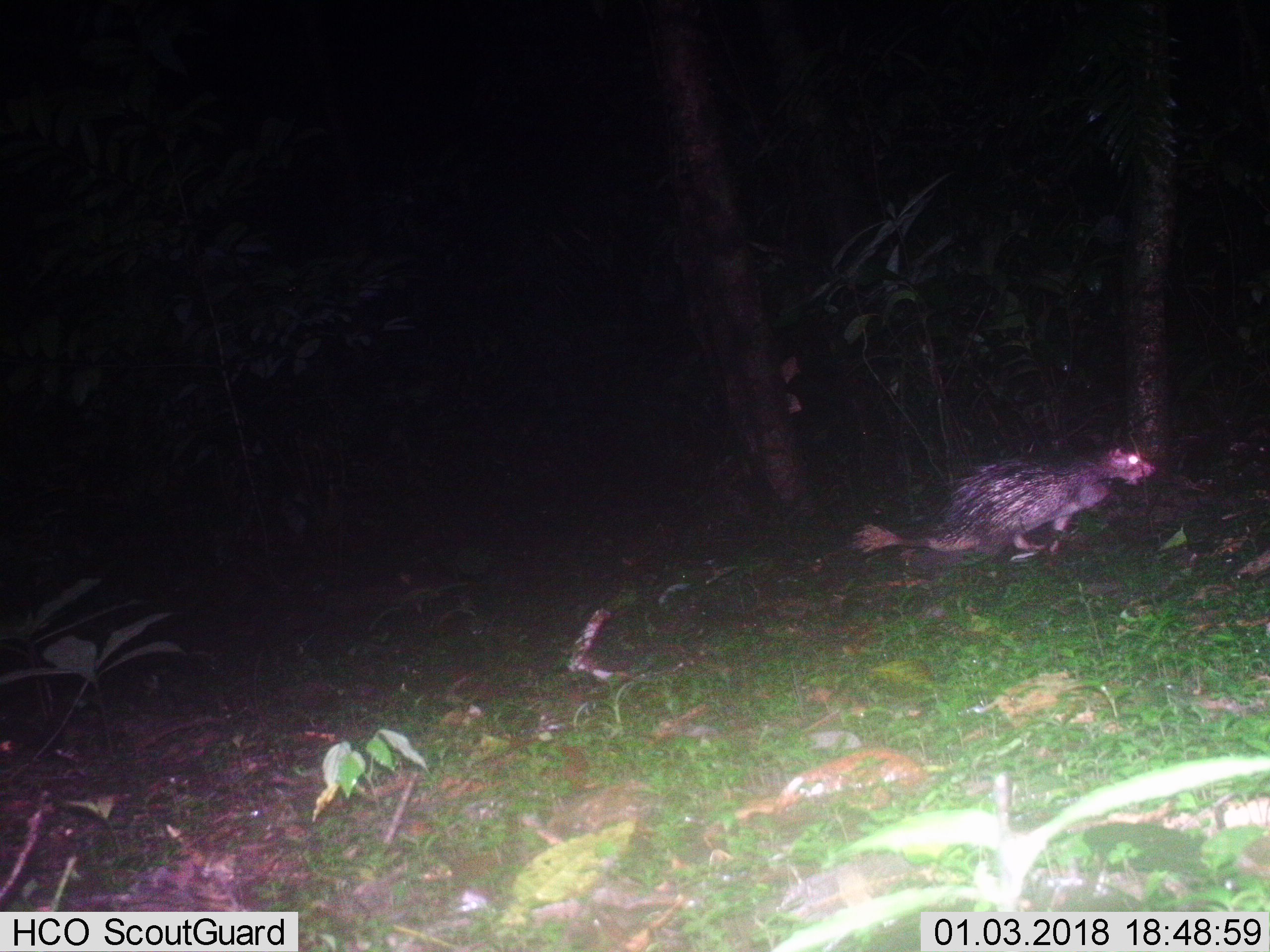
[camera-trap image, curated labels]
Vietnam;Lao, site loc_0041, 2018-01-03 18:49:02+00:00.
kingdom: Animalia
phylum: Chordata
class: Mammalia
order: Rodentia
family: Hystricidae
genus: Atherurus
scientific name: Atherurus macrourus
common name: asiatic brush-tailed porcupine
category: asiatic brush tailed porcupine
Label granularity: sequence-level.